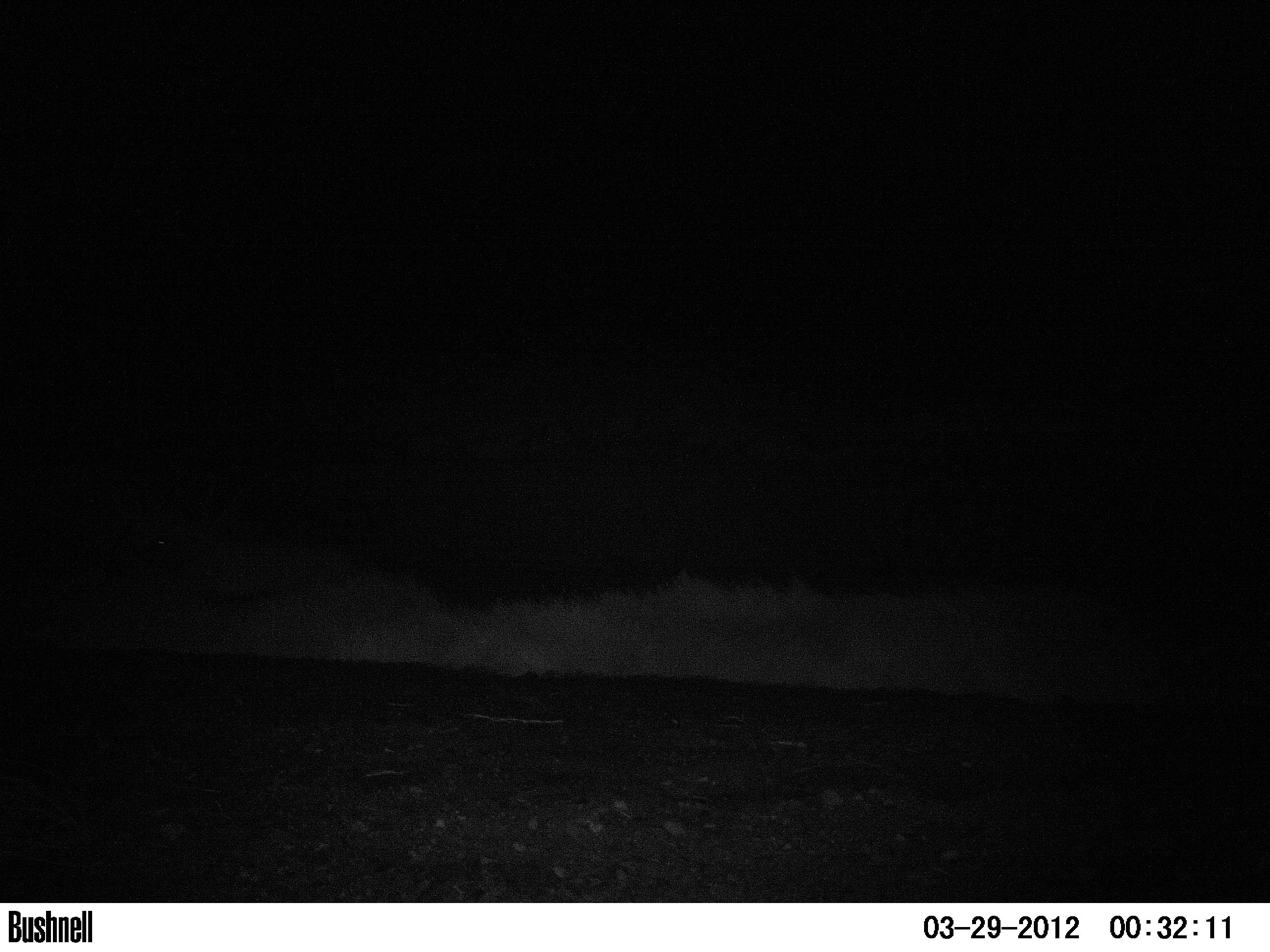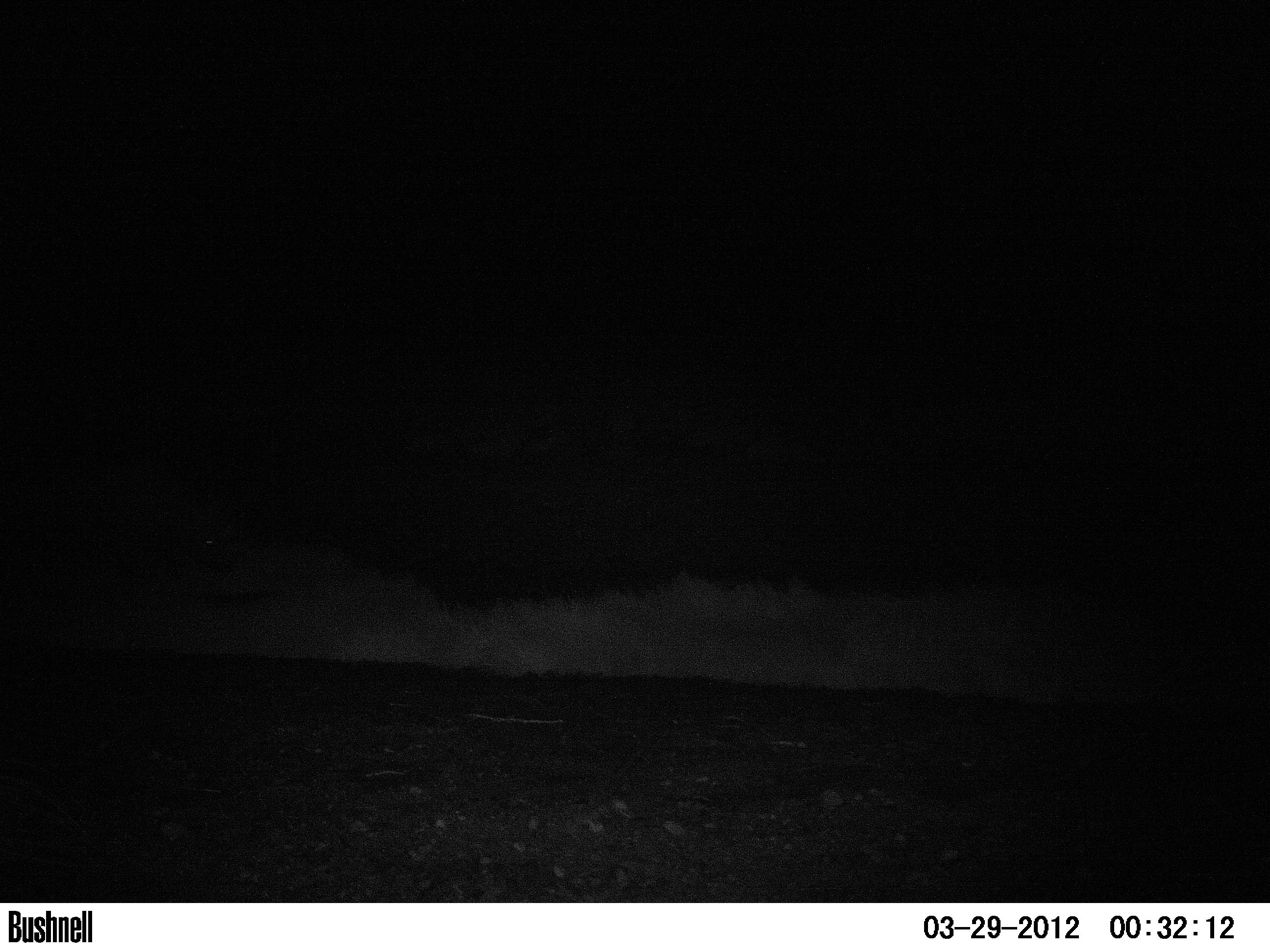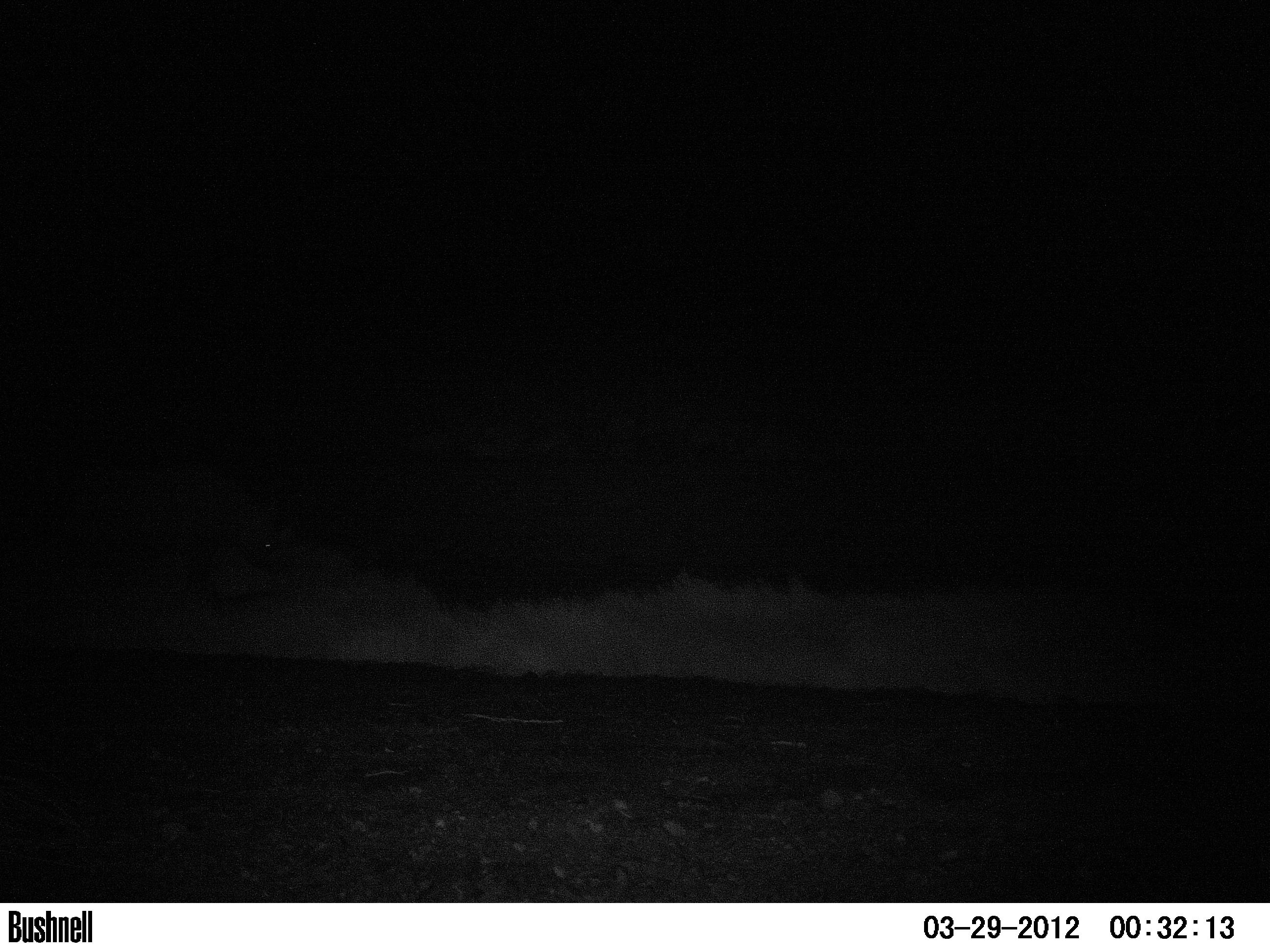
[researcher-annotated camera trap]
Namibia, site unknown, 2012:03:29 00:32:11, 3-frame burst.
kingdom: Animalia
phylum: Chordata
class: Mammalia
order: Perissodactyla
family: Rhinocerotidae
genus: Diceros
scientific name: Diceros bicornis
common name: black rhinoceros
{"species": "Diceros bicornis (black rhinoceros)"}